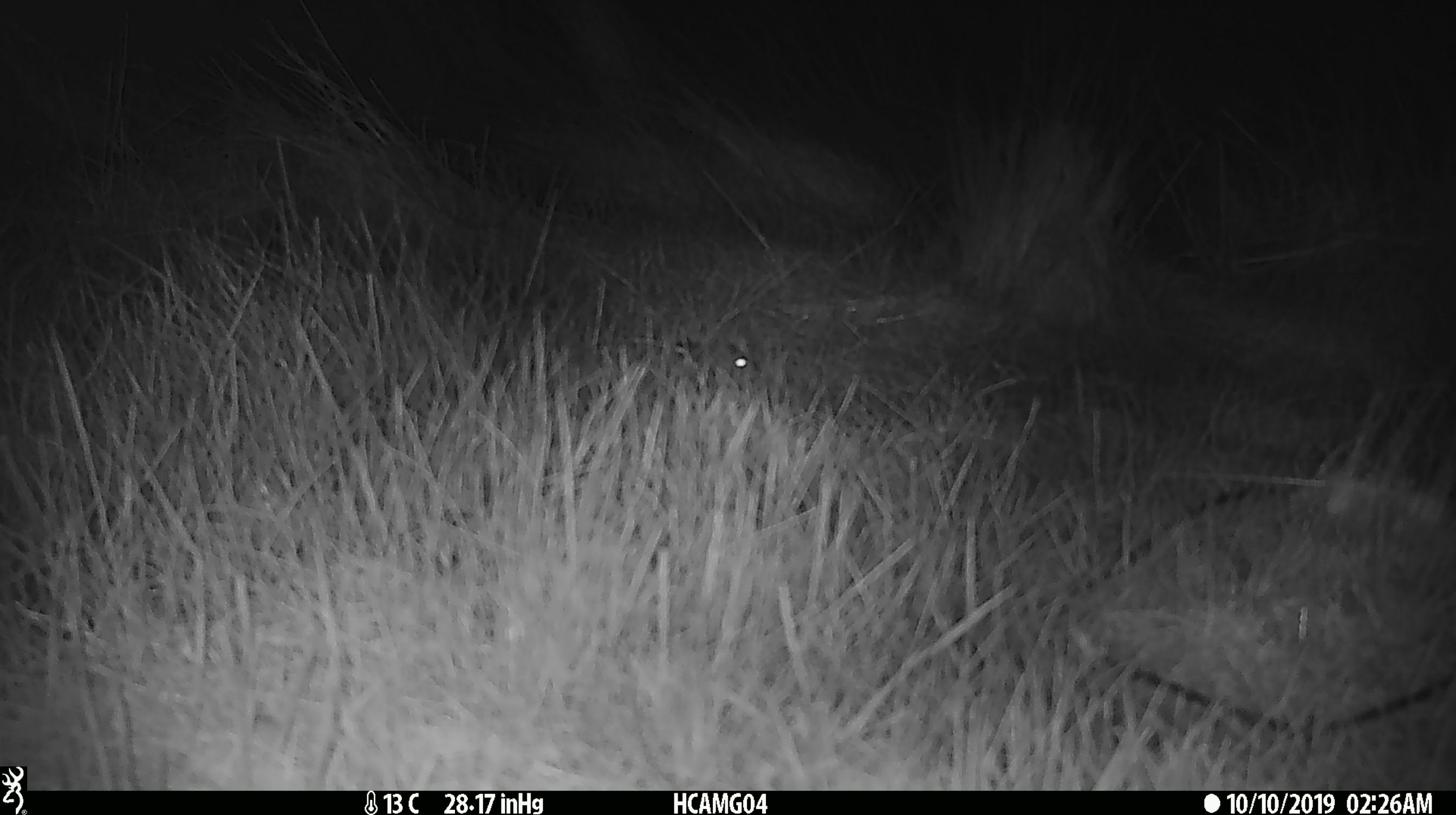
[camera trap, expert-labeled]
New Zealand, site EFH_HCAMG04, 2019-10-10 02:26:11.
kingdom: Animalia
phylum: Chordata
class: Mammalia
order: Rodentia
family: Muridae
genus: Mus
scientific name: Mus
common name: mouse